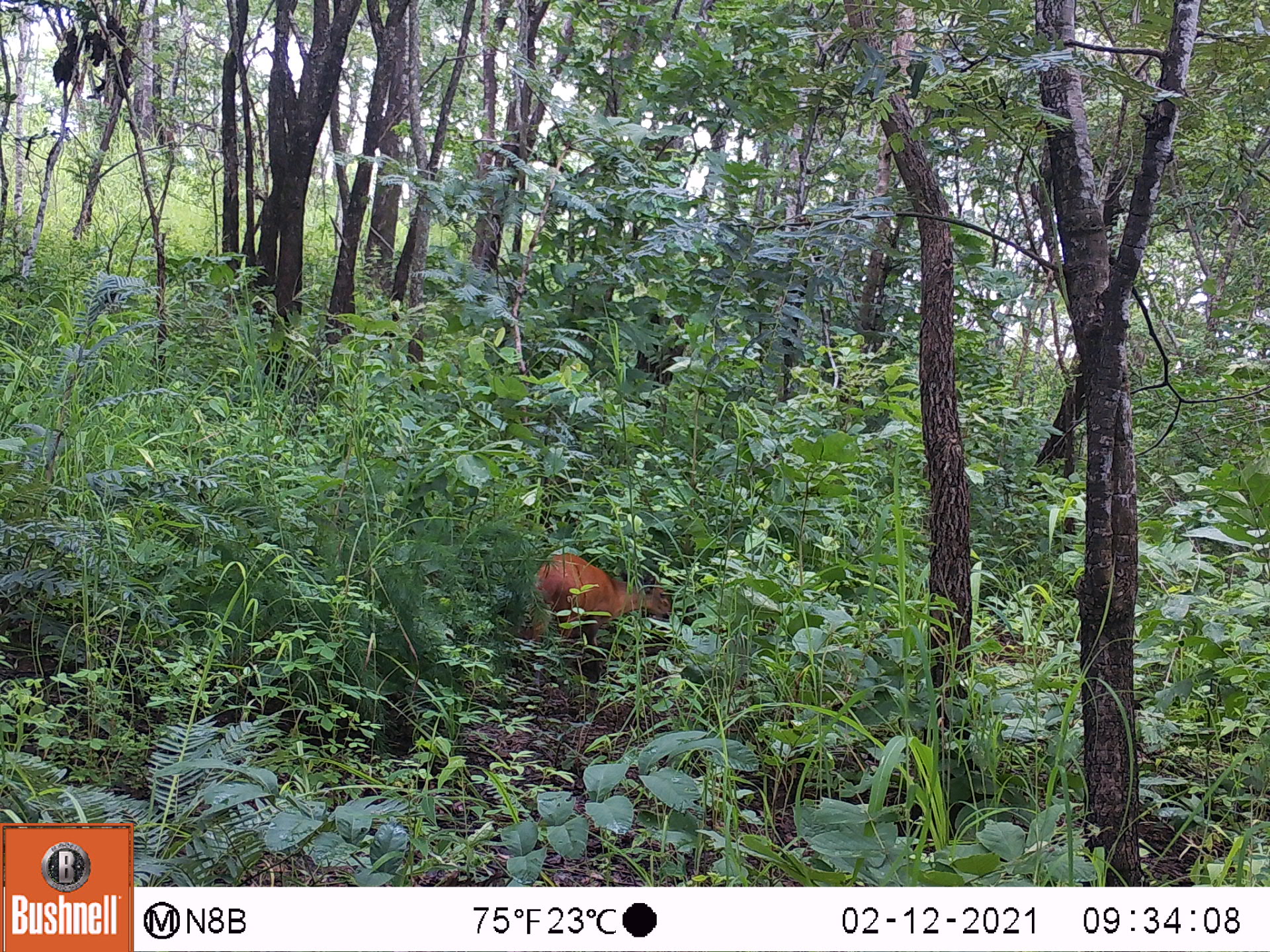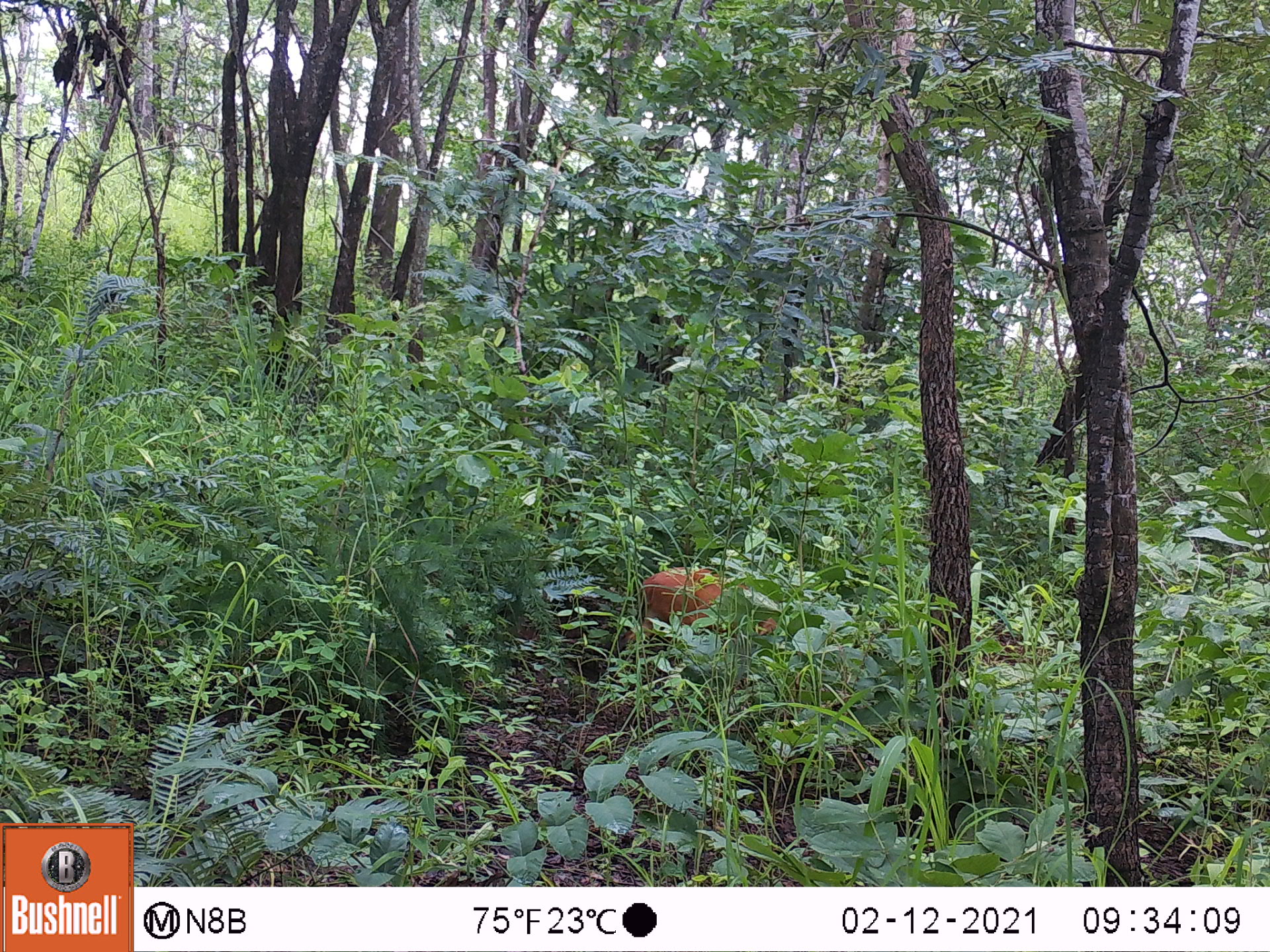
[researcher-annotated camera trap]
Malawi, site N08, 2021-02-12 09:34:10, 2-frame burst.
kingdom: Animalia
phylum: Chordata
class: Mammalia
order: Artiodactyla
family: Bovidae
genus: Cephalophorus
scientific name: Cephalophorus natalensis natalensis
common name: red duiker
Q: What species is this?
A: Red duiker (Cephalophorus natalensis natalensis).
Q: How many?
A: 1.